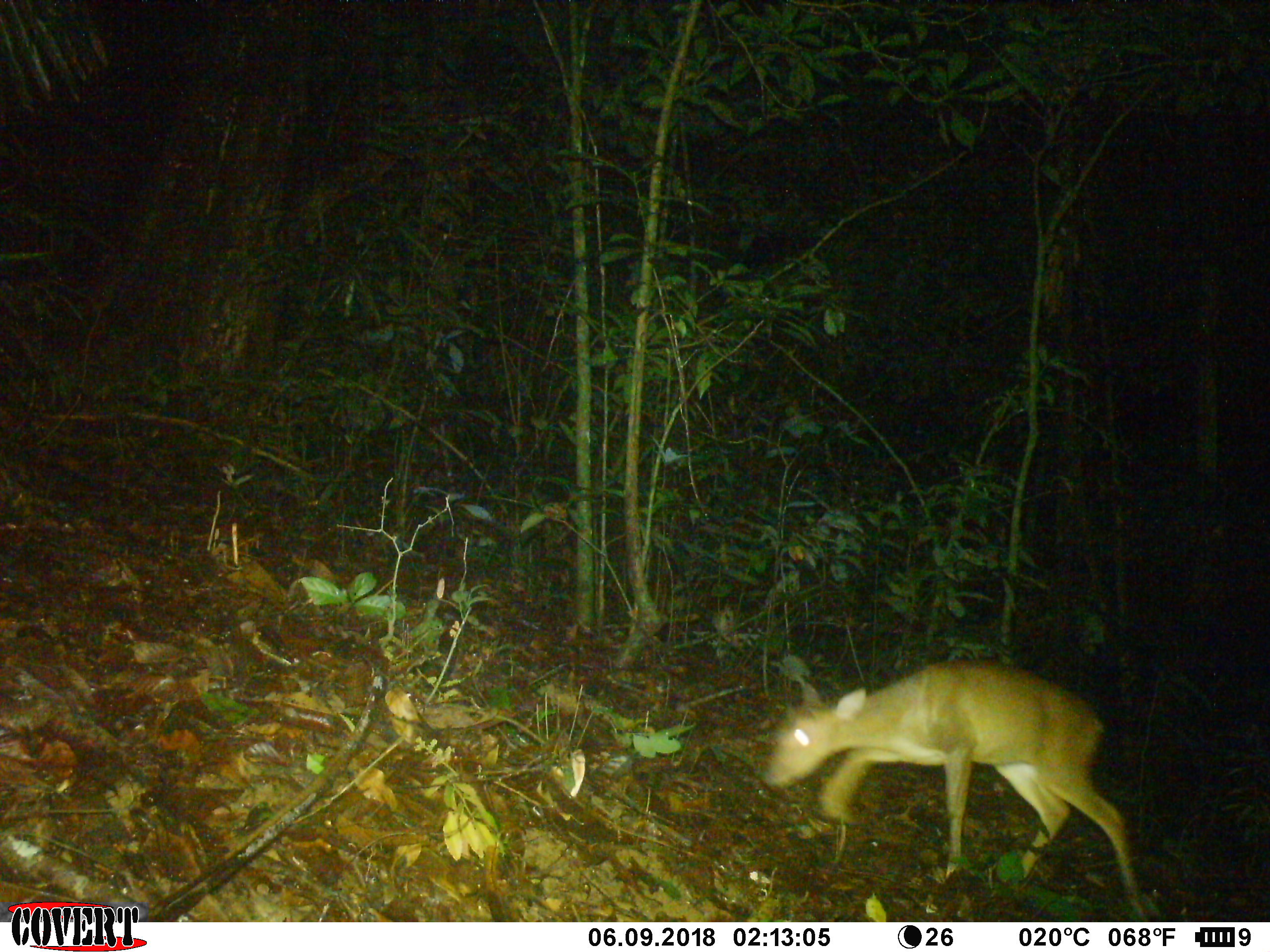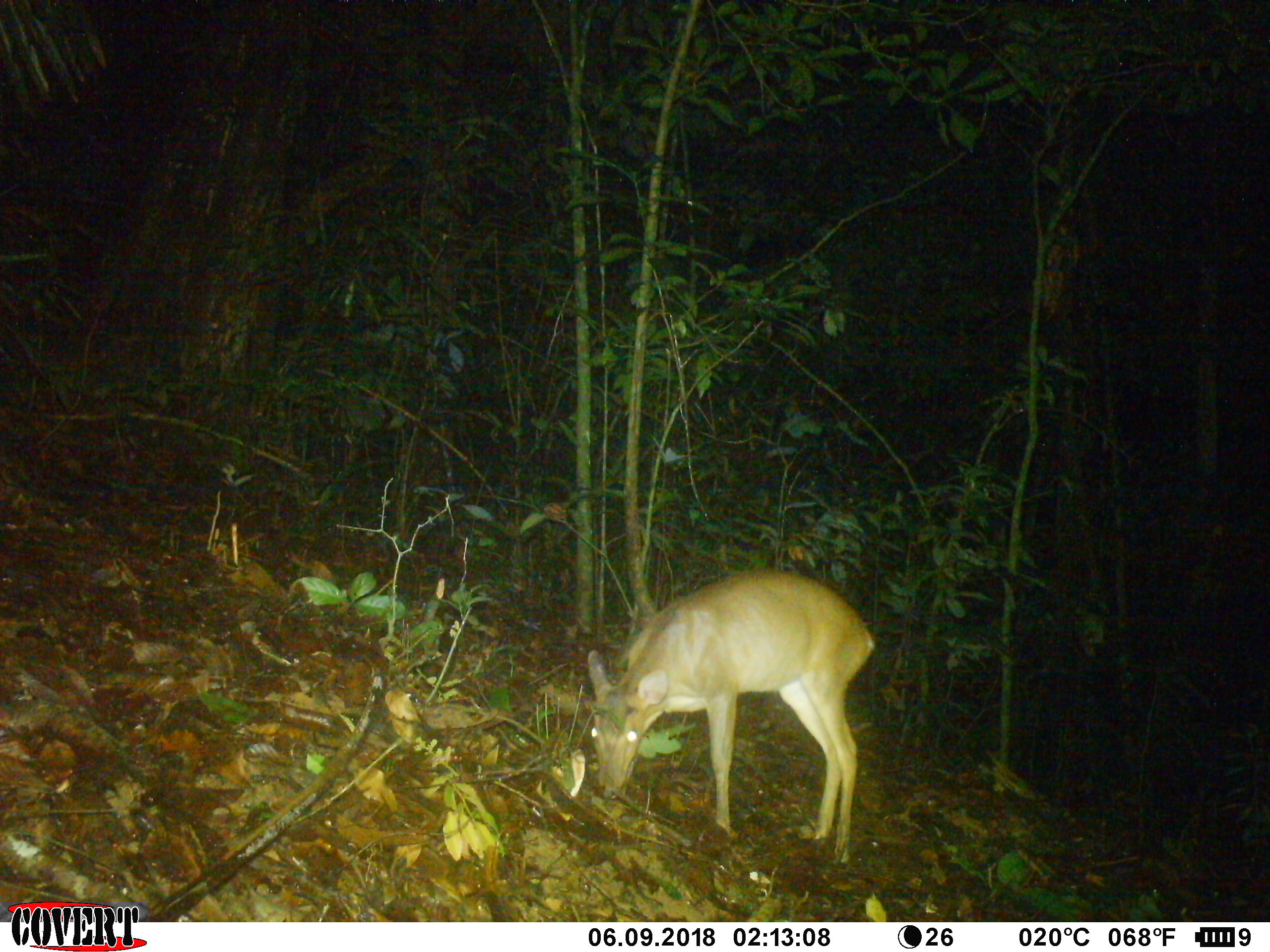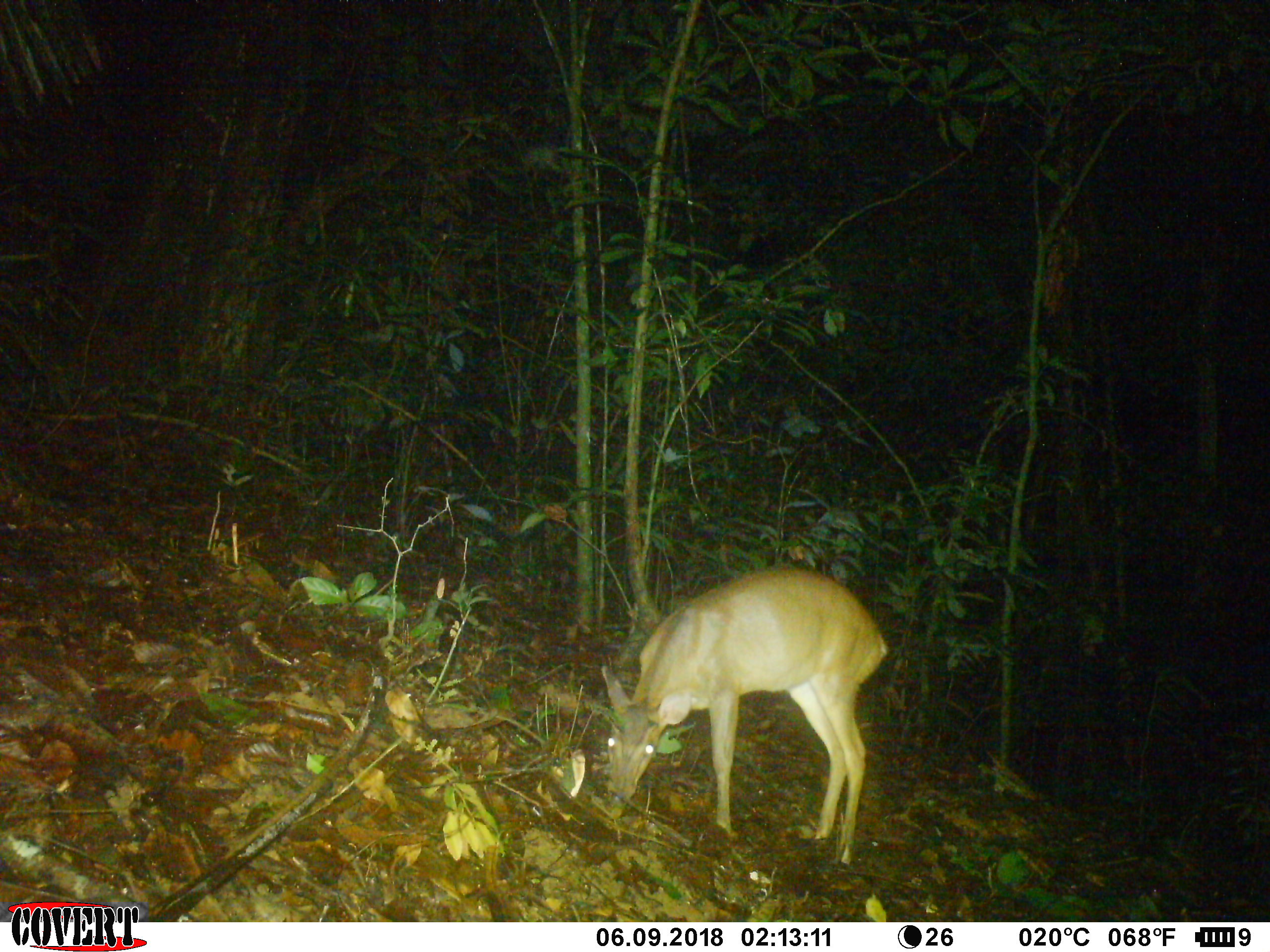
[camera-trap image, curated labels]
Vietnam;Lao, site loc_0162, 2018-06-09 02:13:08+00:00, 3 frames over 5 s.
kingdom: Animalia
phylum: Chordata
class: Mammalia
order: Artiodactyla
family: Cervidae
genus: Muntiacus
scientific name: Muntiacus vuquangensis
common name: large-antlered muntjac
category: large antlered muntjac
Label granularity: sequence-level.